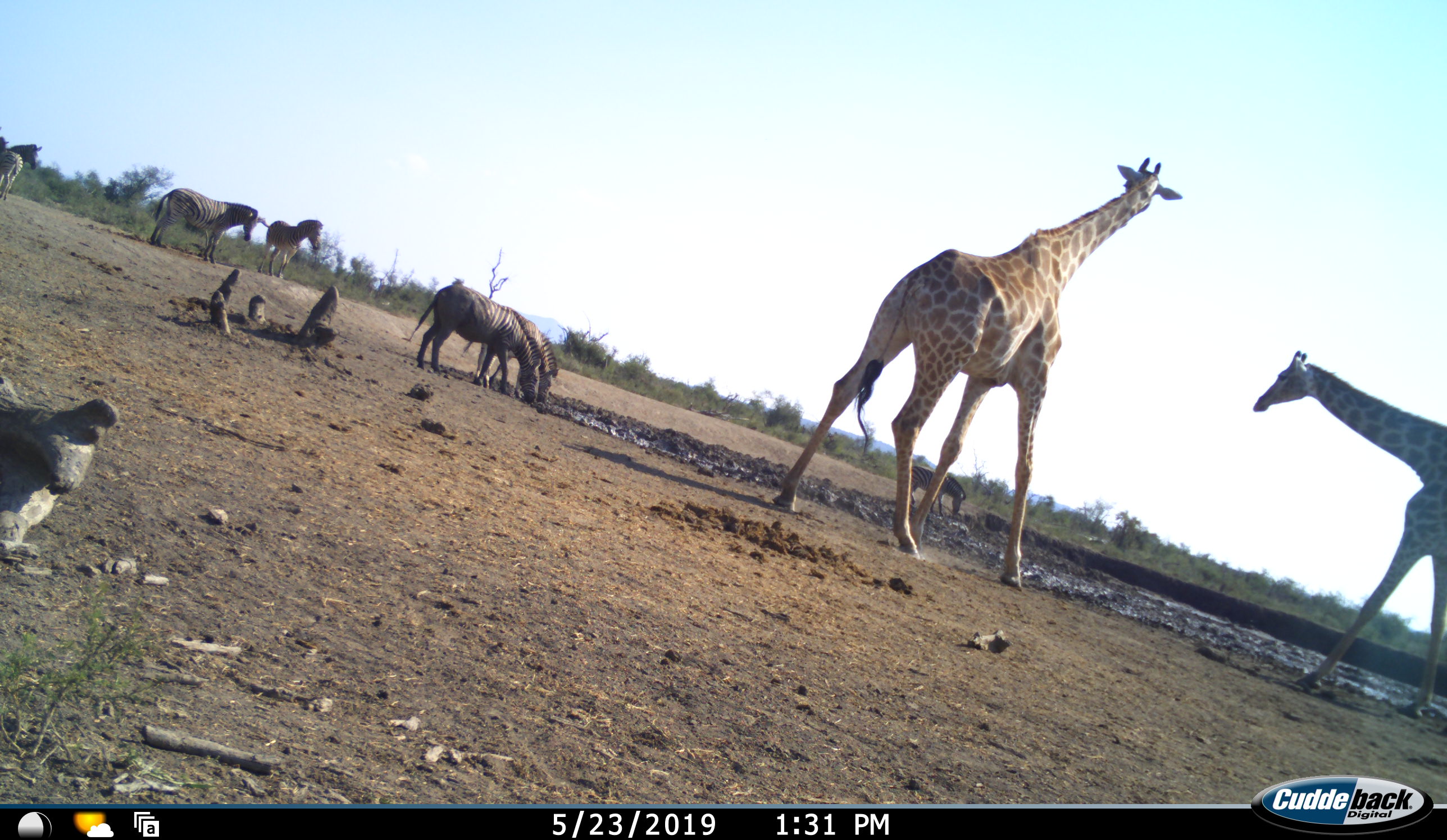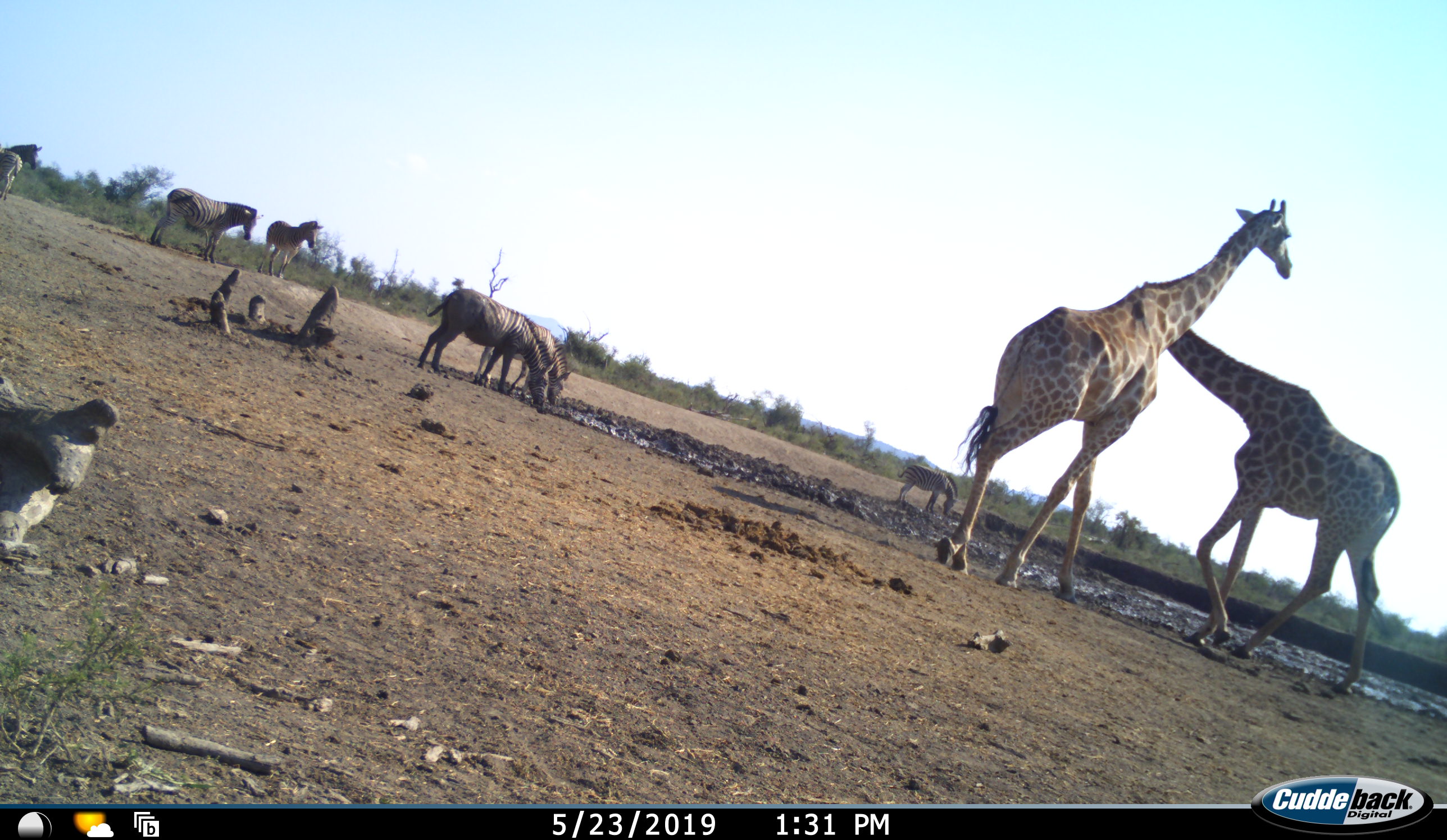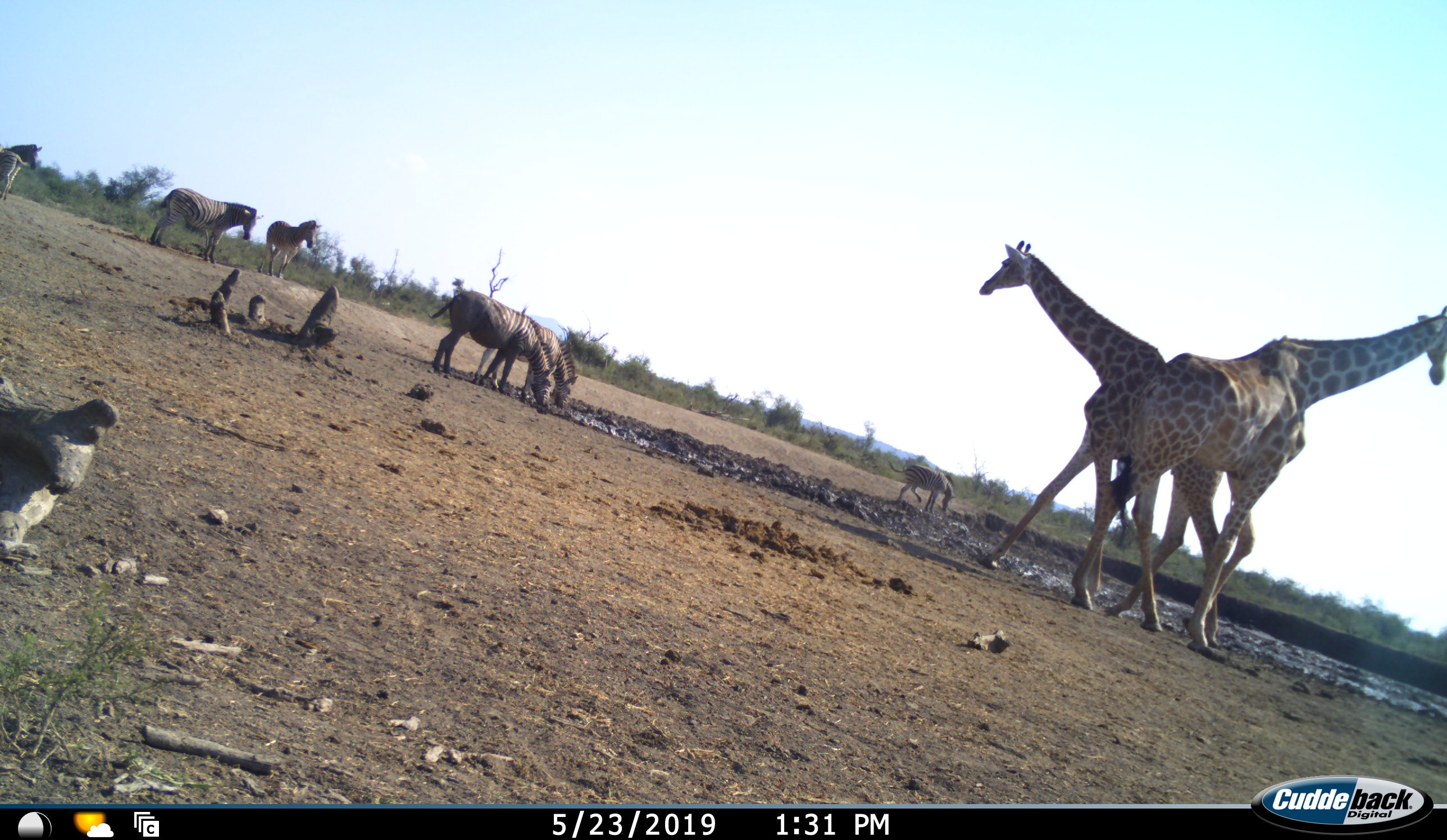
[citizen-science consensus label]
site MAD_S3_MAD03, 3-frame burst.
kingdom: Animalia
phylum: Chordata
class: Mammalia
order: Artiodactyla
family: Giraffidae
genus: Giraffa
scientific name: Giraffa camelopardalis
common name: giraffe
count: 2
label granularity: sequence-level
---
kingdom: Animalia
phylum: Chordata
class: Mammalia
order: Perissodactyla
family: Equidae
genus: Equus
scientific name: Equus quagga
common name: plains zebra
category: zebraplains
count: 6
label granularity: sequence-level